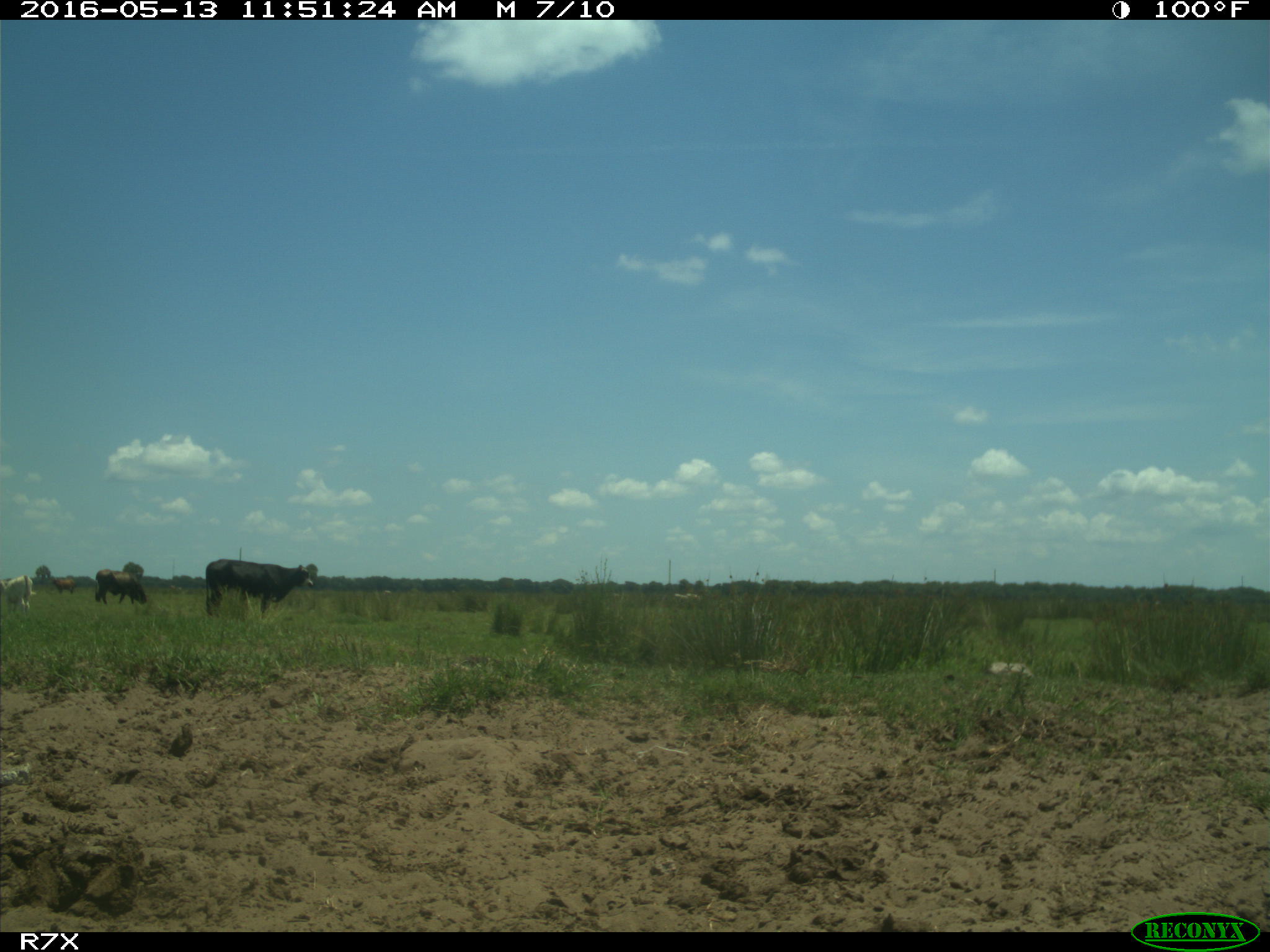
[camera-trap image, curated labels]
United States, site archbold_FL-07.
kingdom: Animalia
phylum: Chordata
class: Mammalia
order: Artiodactyla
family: Bovidae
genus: Bos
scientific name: Bos taurus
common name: domestic cow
Bos taurus (domestic cow).